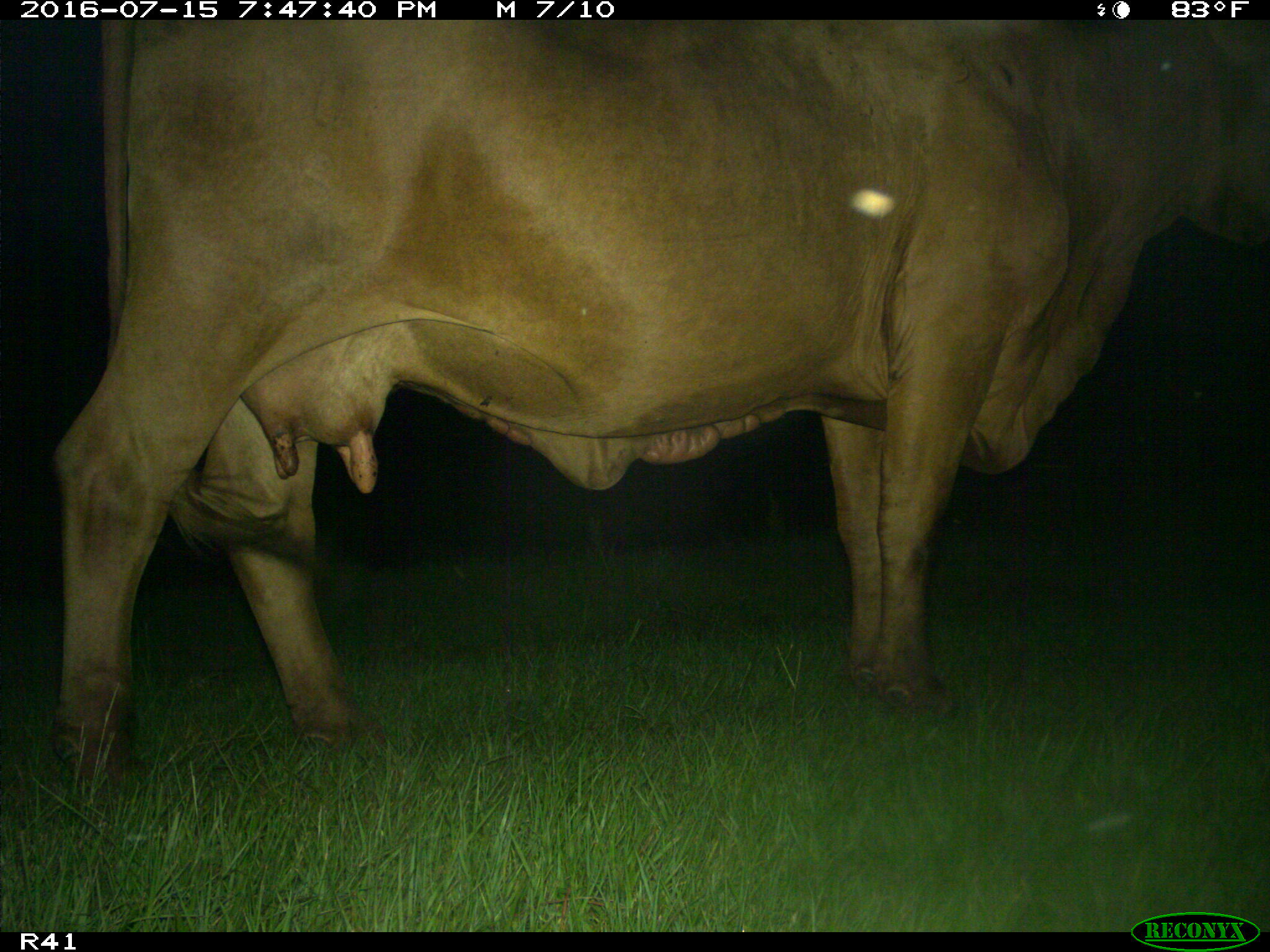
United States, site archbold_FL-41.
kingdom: Animalia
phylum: Chordata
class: Mammalia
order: Artiodactyla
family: Bovidae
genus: Bos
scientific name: Bos taurus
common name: domestic cow